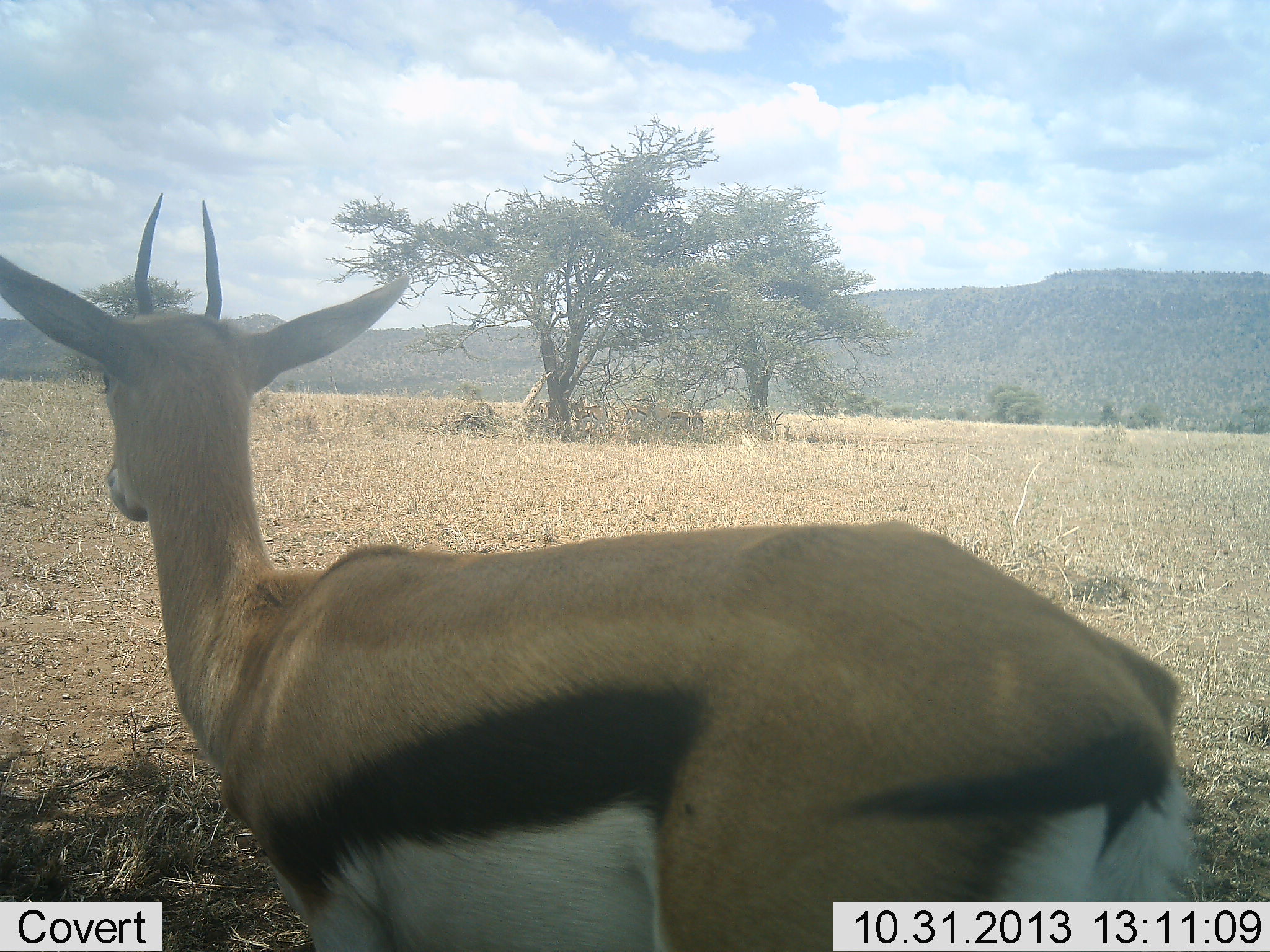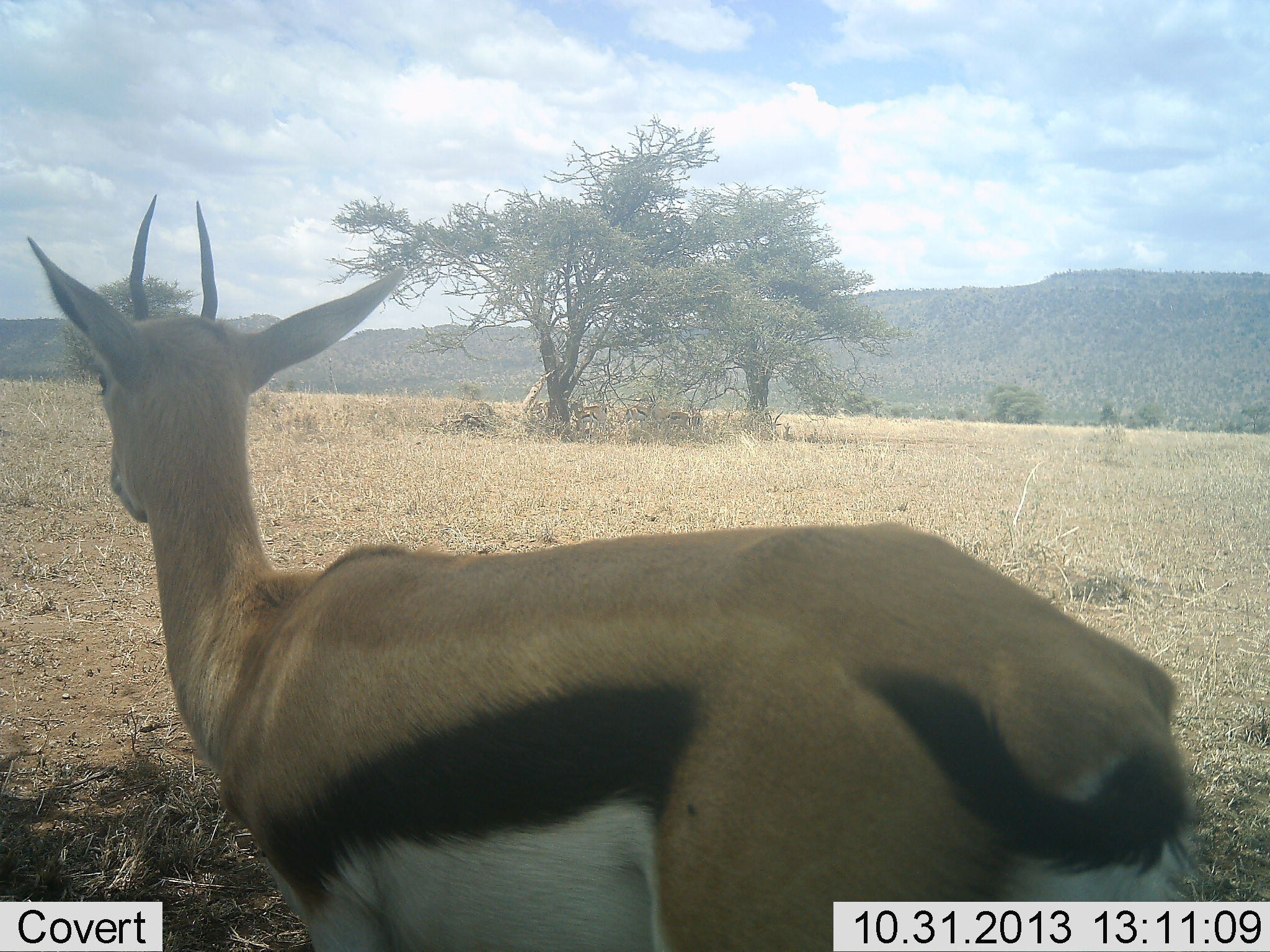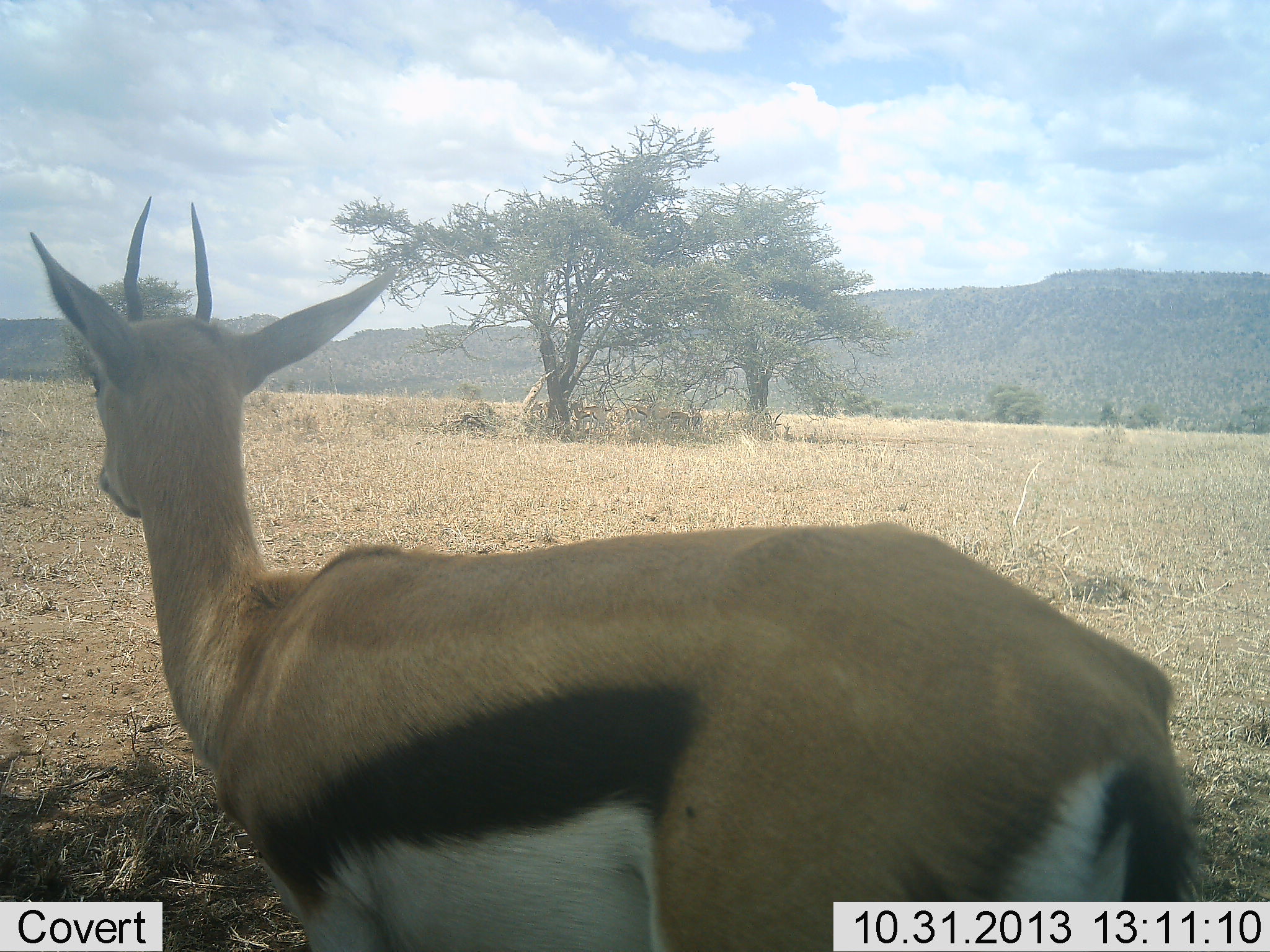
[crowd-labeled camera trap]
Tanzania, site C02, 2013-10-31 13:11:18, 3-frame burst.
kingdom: Animalia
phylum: Chordata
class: Mammalia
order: Artiodactyla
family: Bovidae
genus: Eudorcas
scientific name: Eudorcas thomsonii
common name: thomson's gazelle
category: gazellethomsons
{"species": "gazellethomsons (thomson's gazelle) (Eudorcas thomsonii)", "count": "1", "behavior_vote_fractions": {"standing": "100%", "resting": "0%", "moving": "0%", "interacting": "0%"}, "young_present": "0%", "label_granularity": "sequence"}